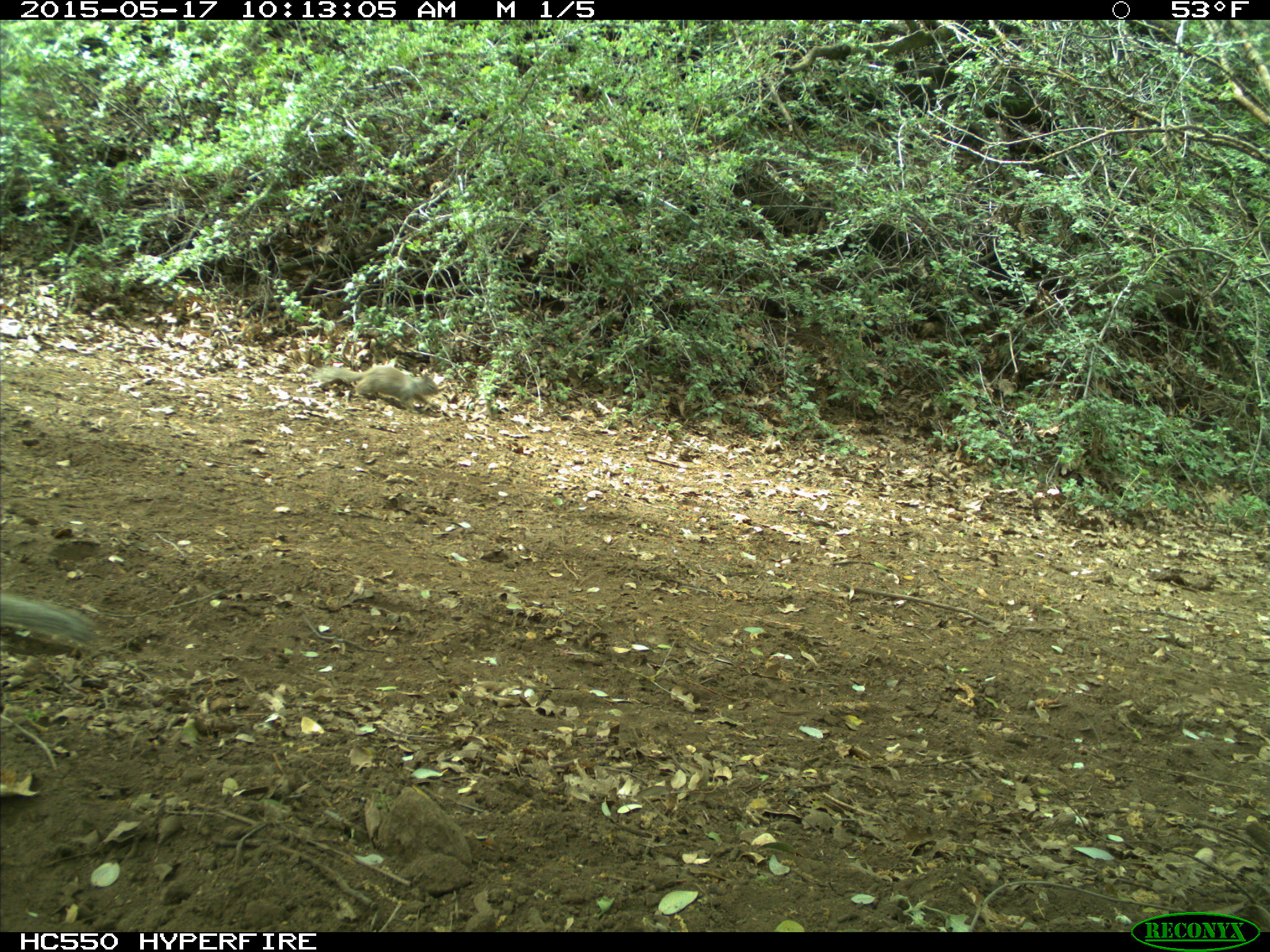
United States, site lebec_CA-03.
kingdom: Animalia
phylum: Chordata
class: Mammalia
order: Rodentia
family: Sciuridae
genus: Otospermophilus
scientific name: Otospermophilus beecheyi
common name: california ground squirrel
Otospermophilus beecheyi (california ground squirrel).